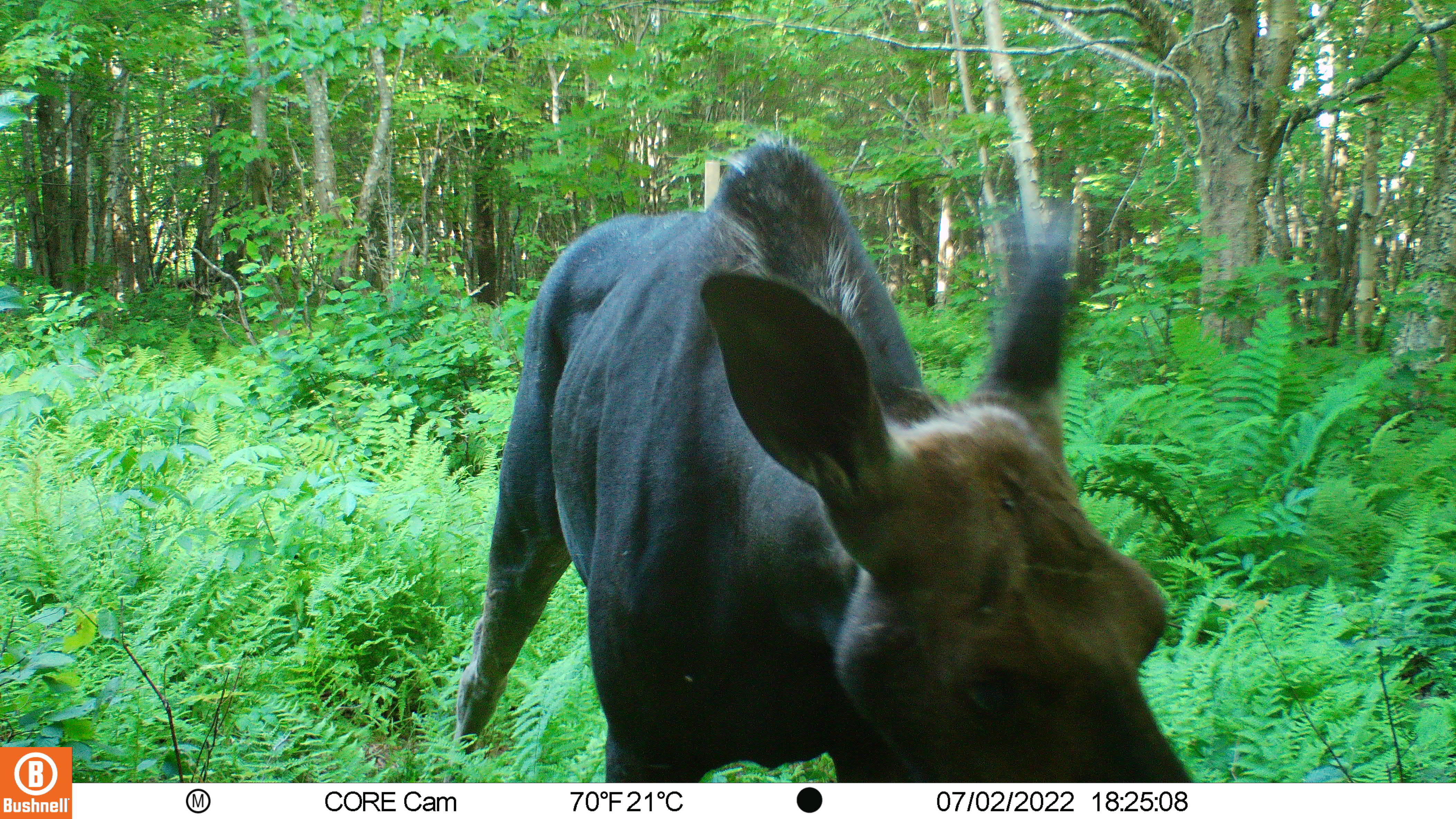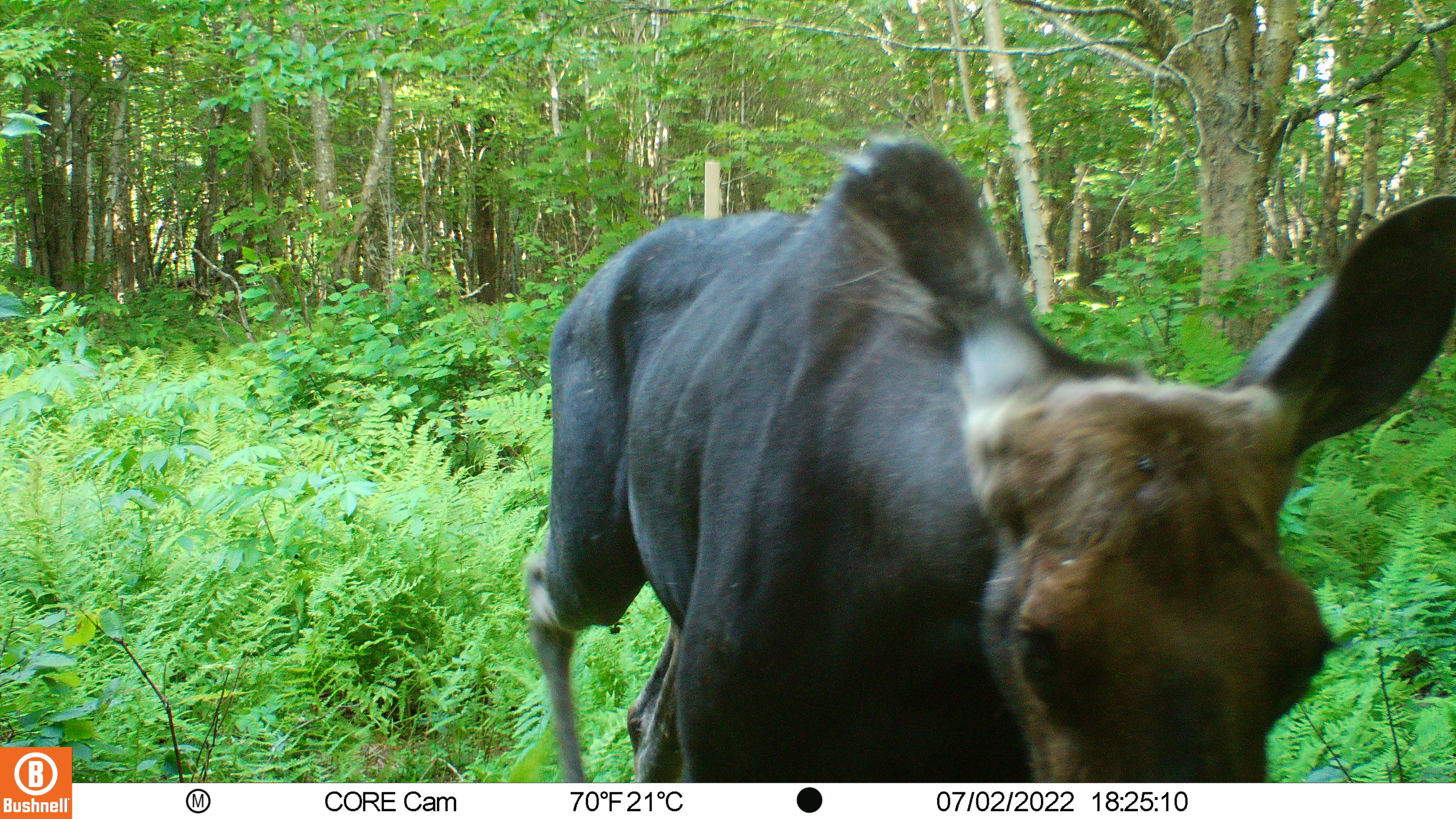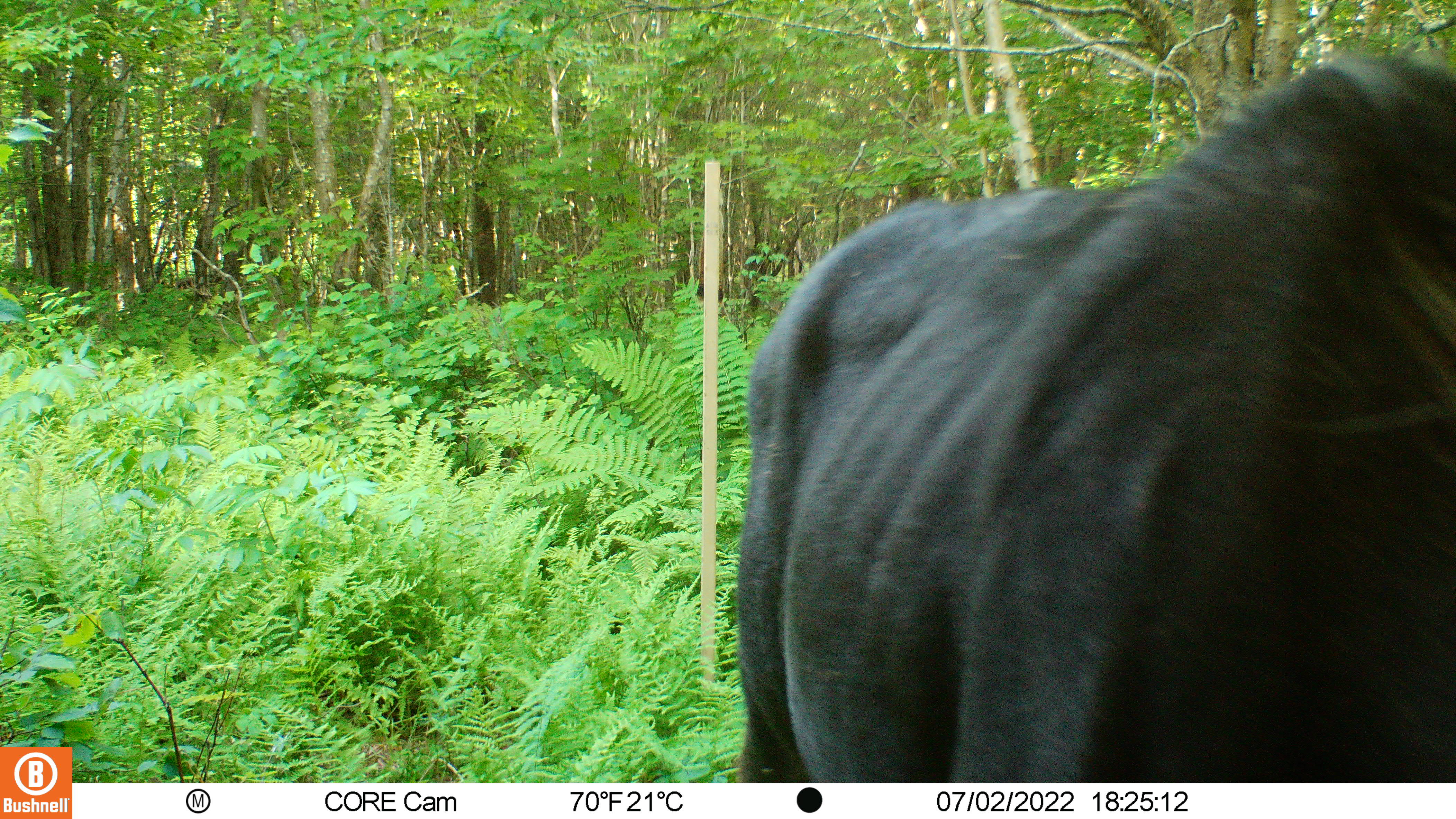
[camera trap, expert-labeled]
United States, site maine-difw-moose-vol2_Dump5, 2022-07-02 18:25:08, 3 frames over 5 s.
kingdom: Animalia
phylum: Chordata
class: Mammalia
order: Artiodactyla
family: Cervidae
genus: Alces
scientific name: Alces alces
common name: moose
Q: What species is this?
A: Moose (Alces alces).